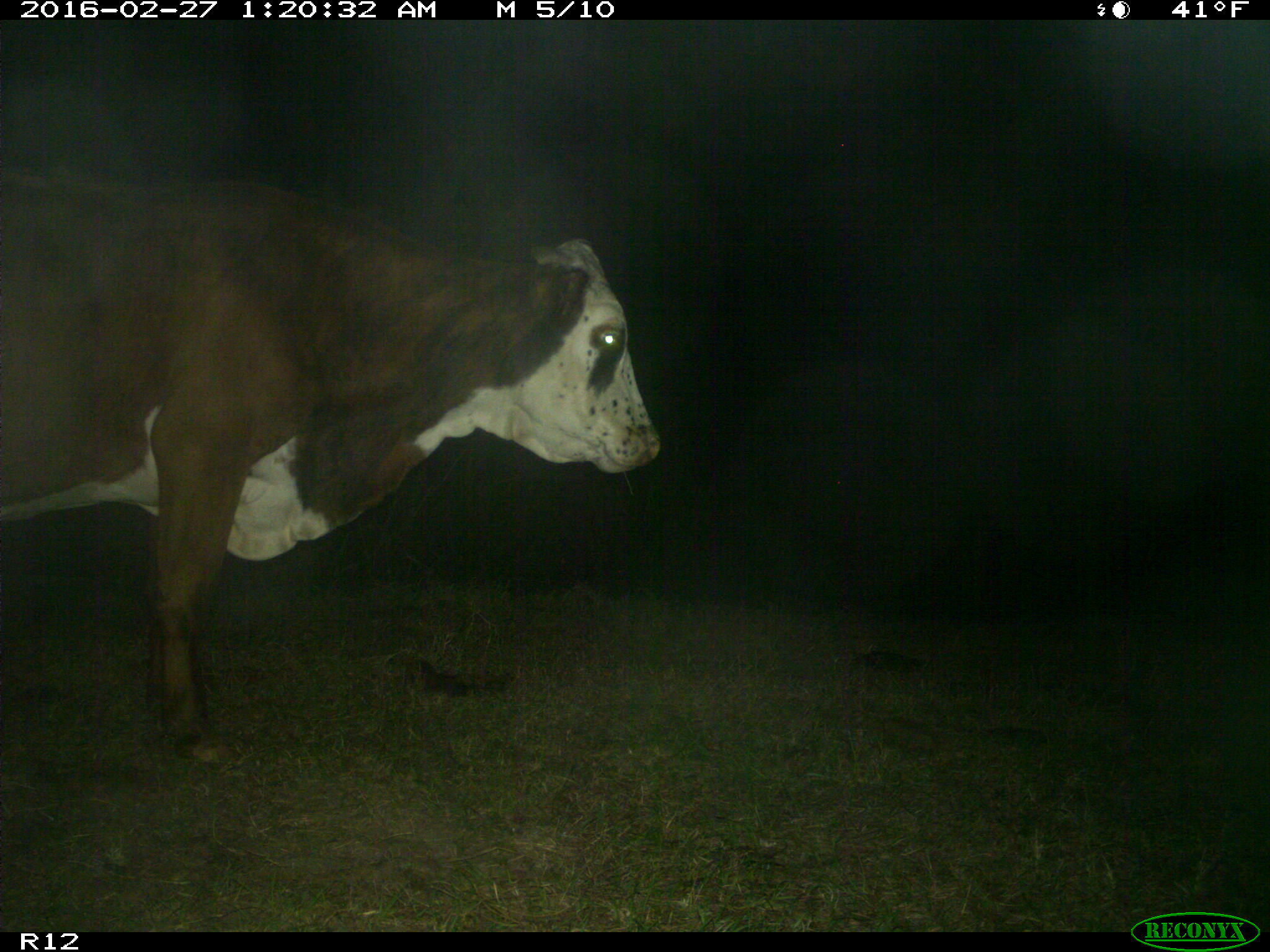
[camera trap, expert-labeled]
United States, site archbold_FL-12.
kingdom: Animalia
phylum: Chordata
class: Mammalia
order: Artiodactyla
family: Bovidae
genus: Bos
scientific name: Bos taurus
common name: domestic cow